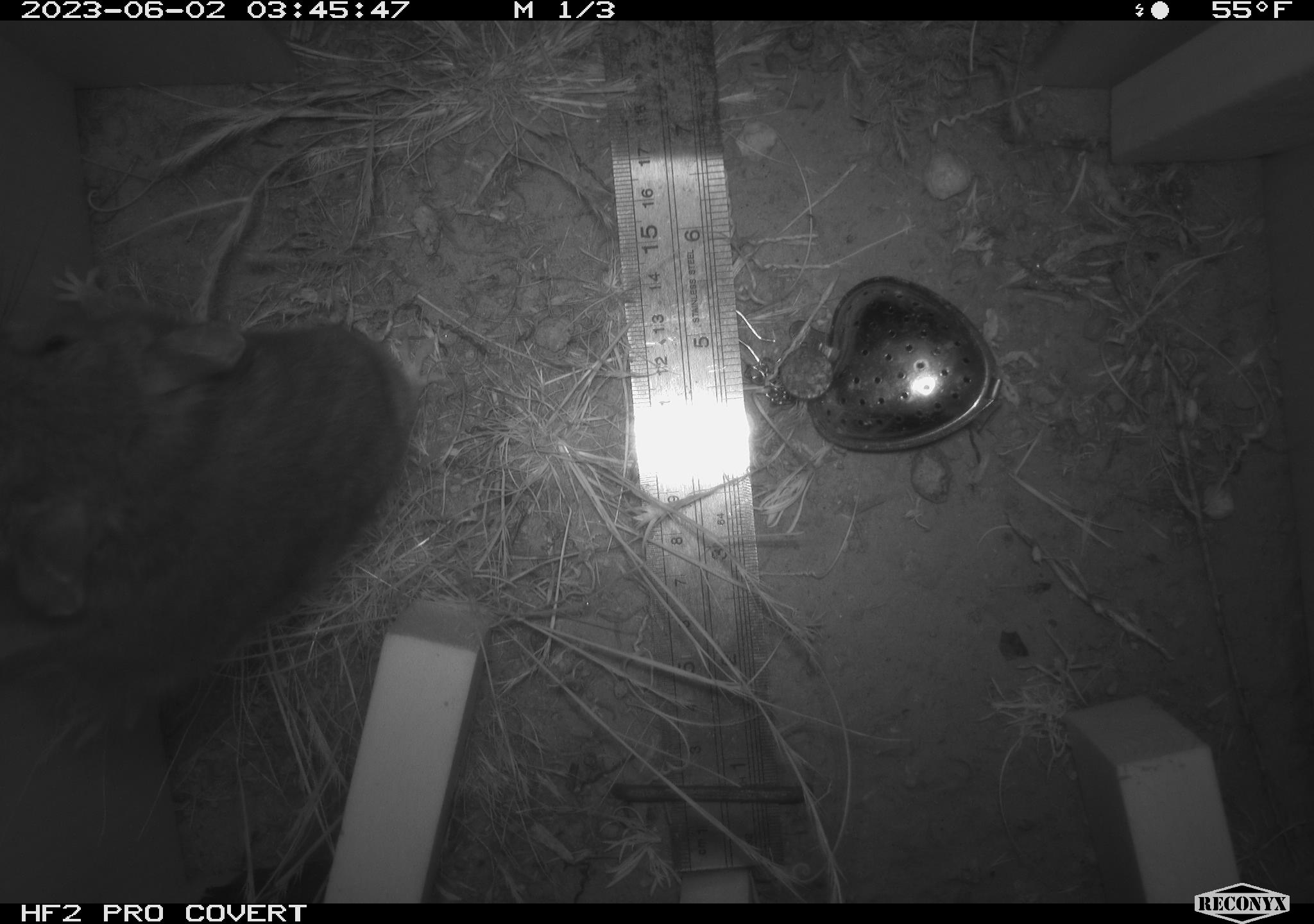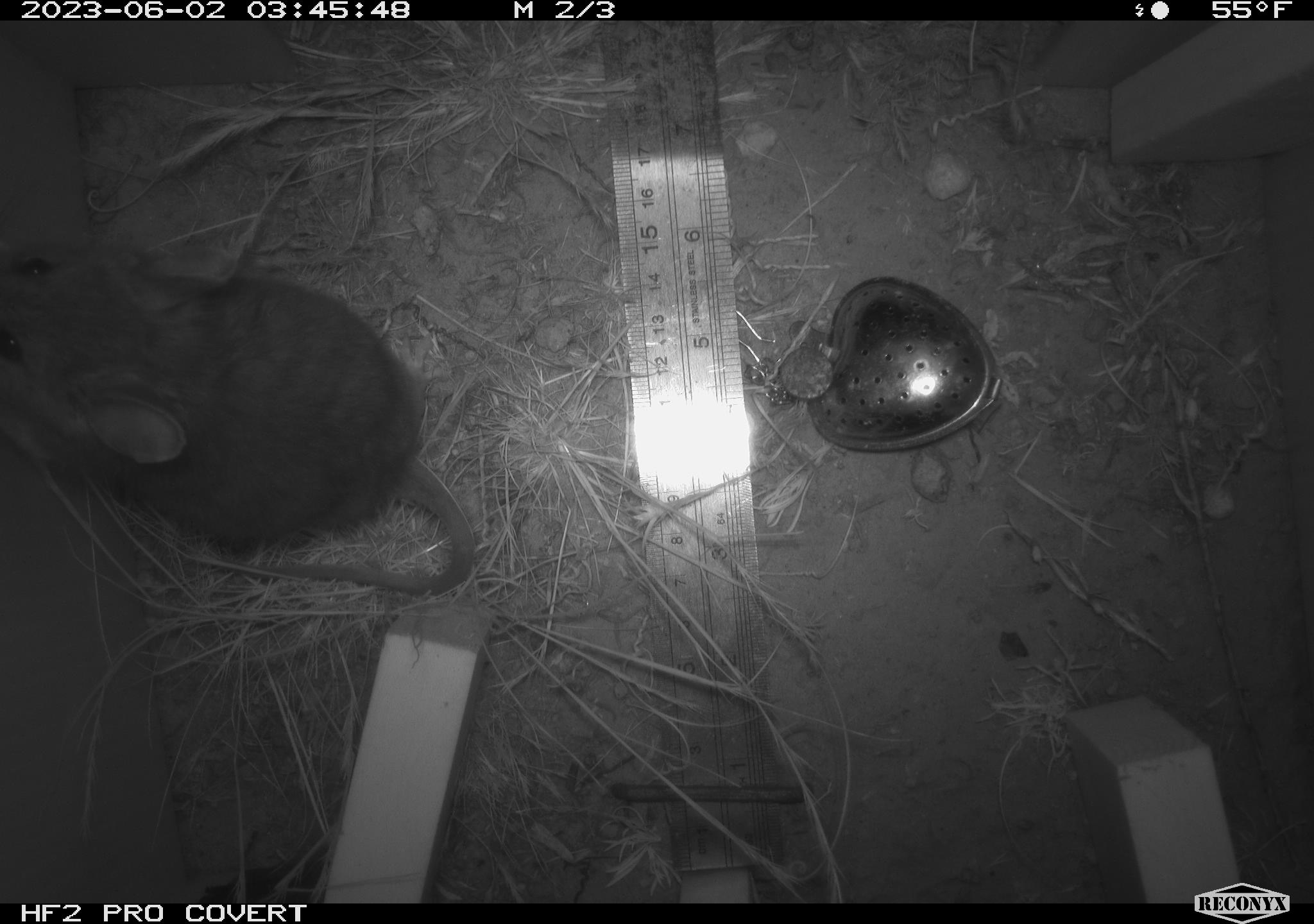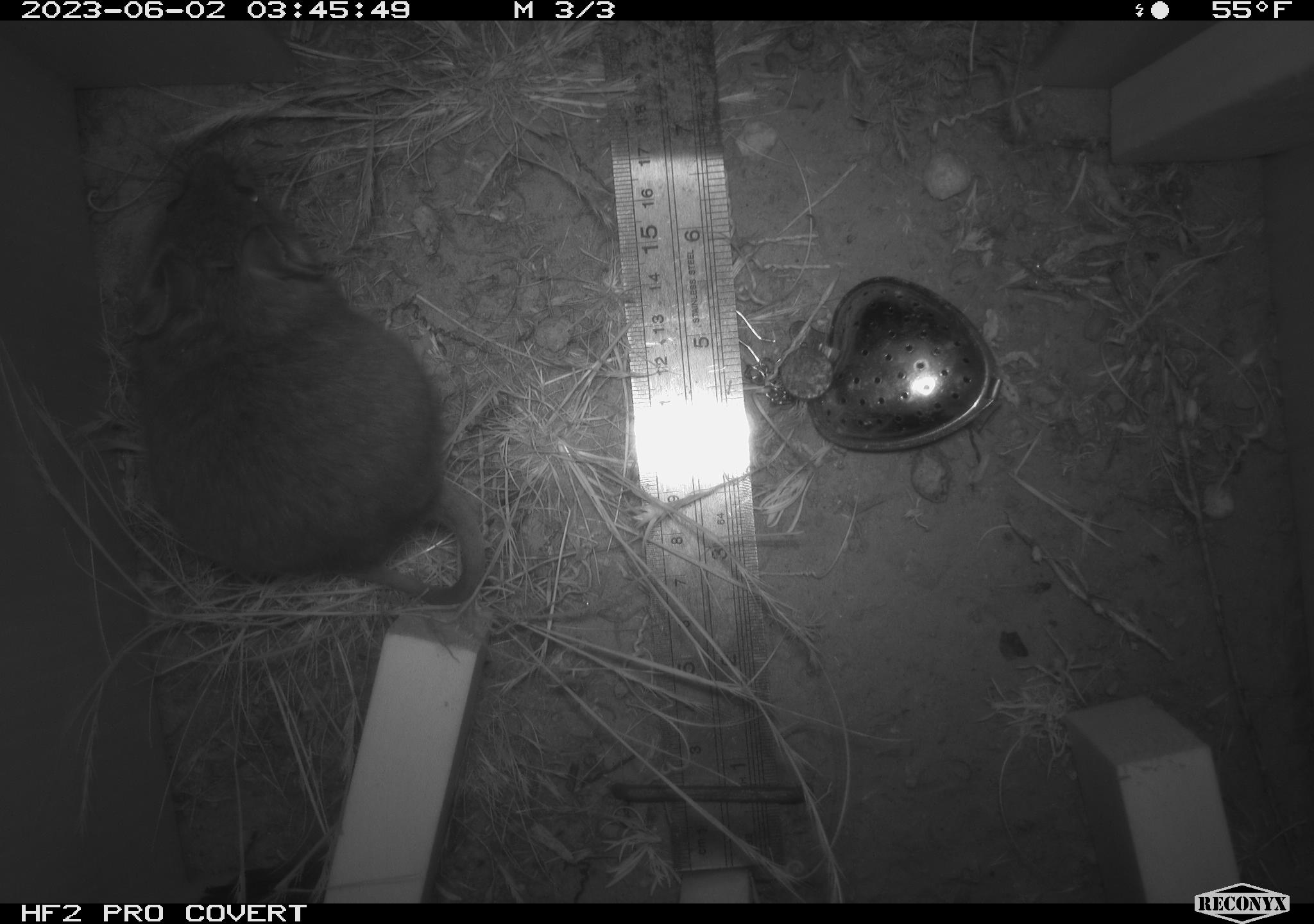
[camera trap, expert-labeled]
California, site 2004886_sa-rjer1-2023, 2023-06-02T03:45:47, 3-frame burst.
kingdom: Animalia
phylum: Chordata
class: Mammalia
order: Rodentia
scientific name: Rodentia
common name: woodrat or rat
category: woodrat or rat species